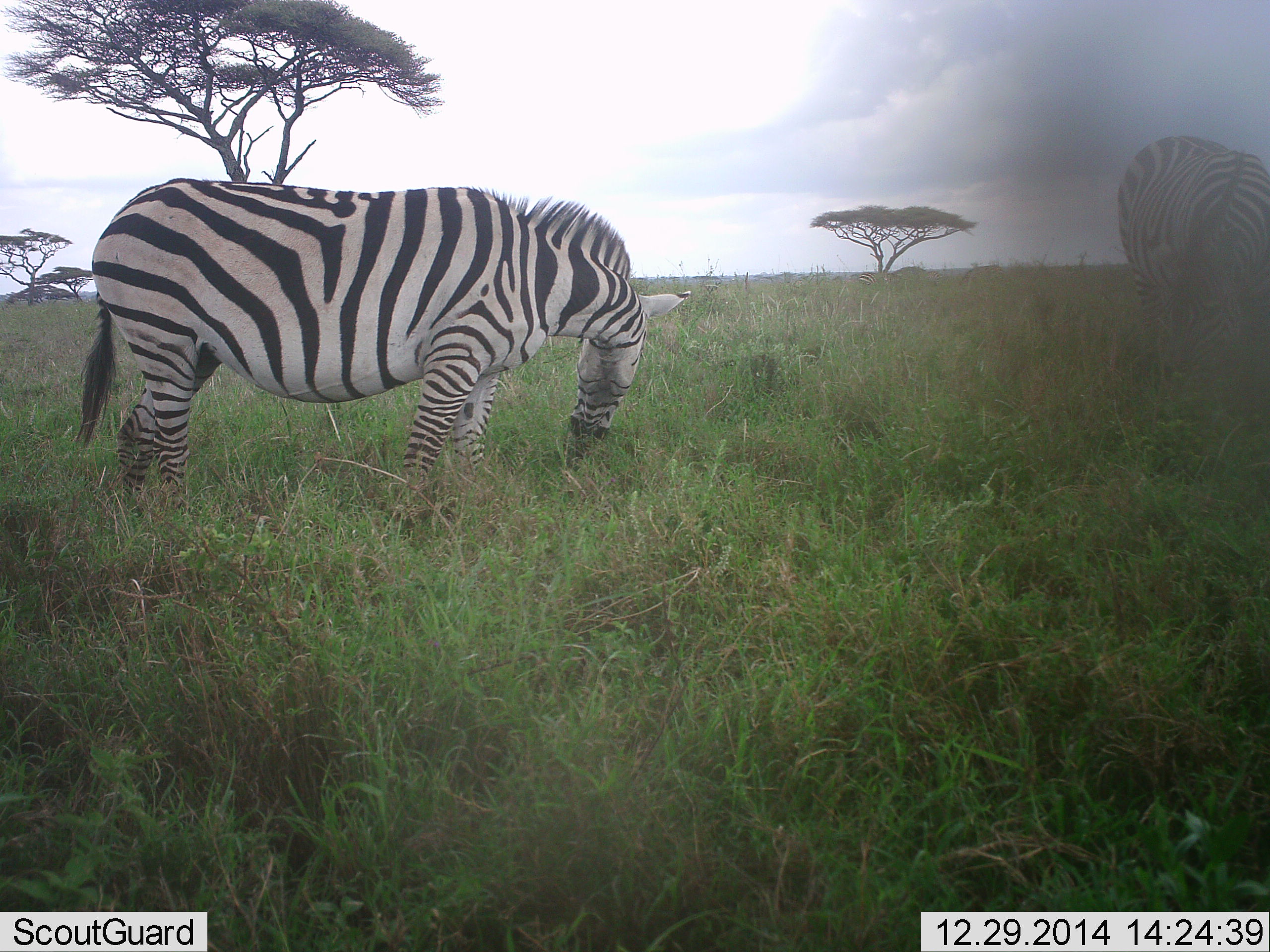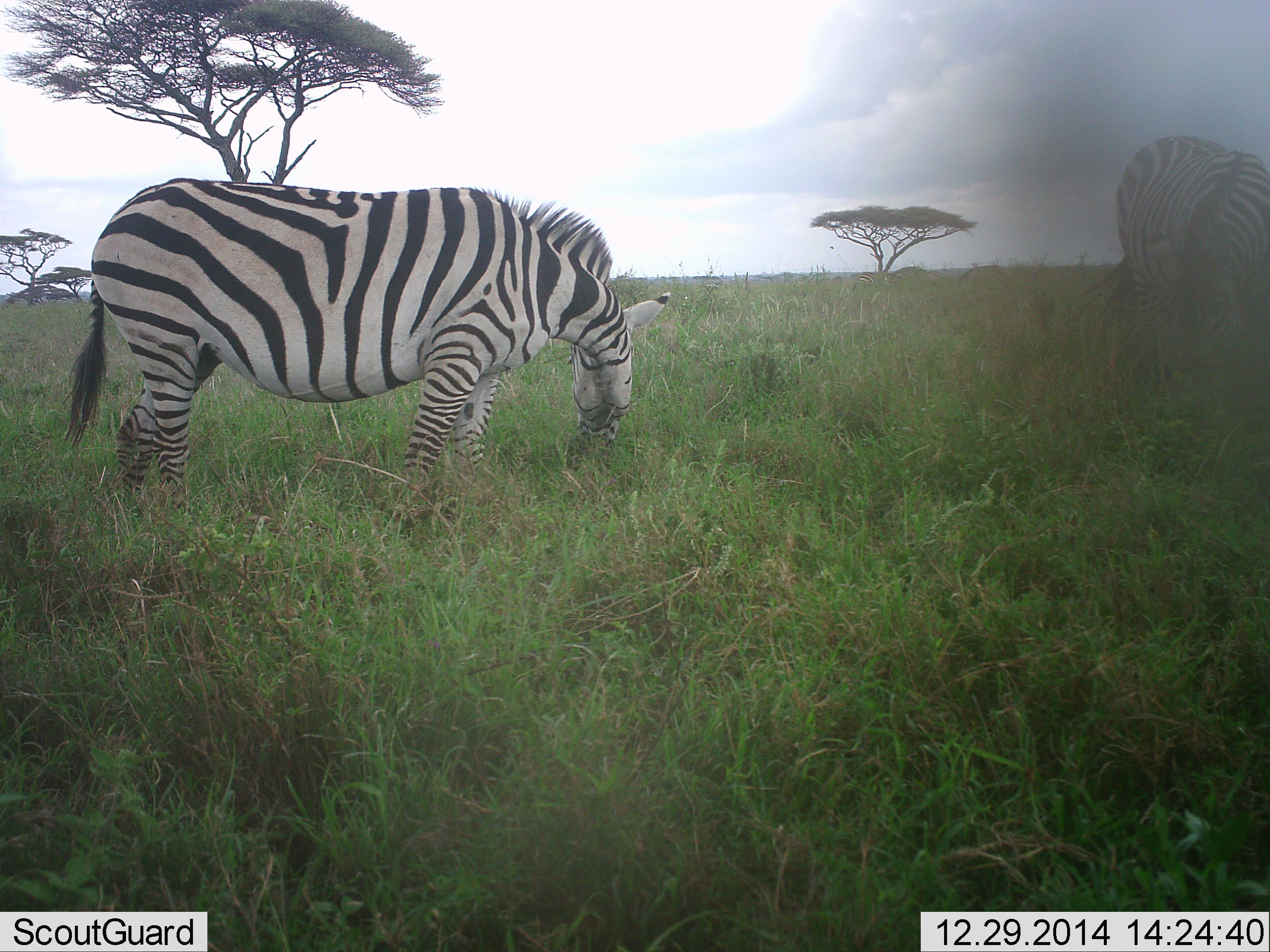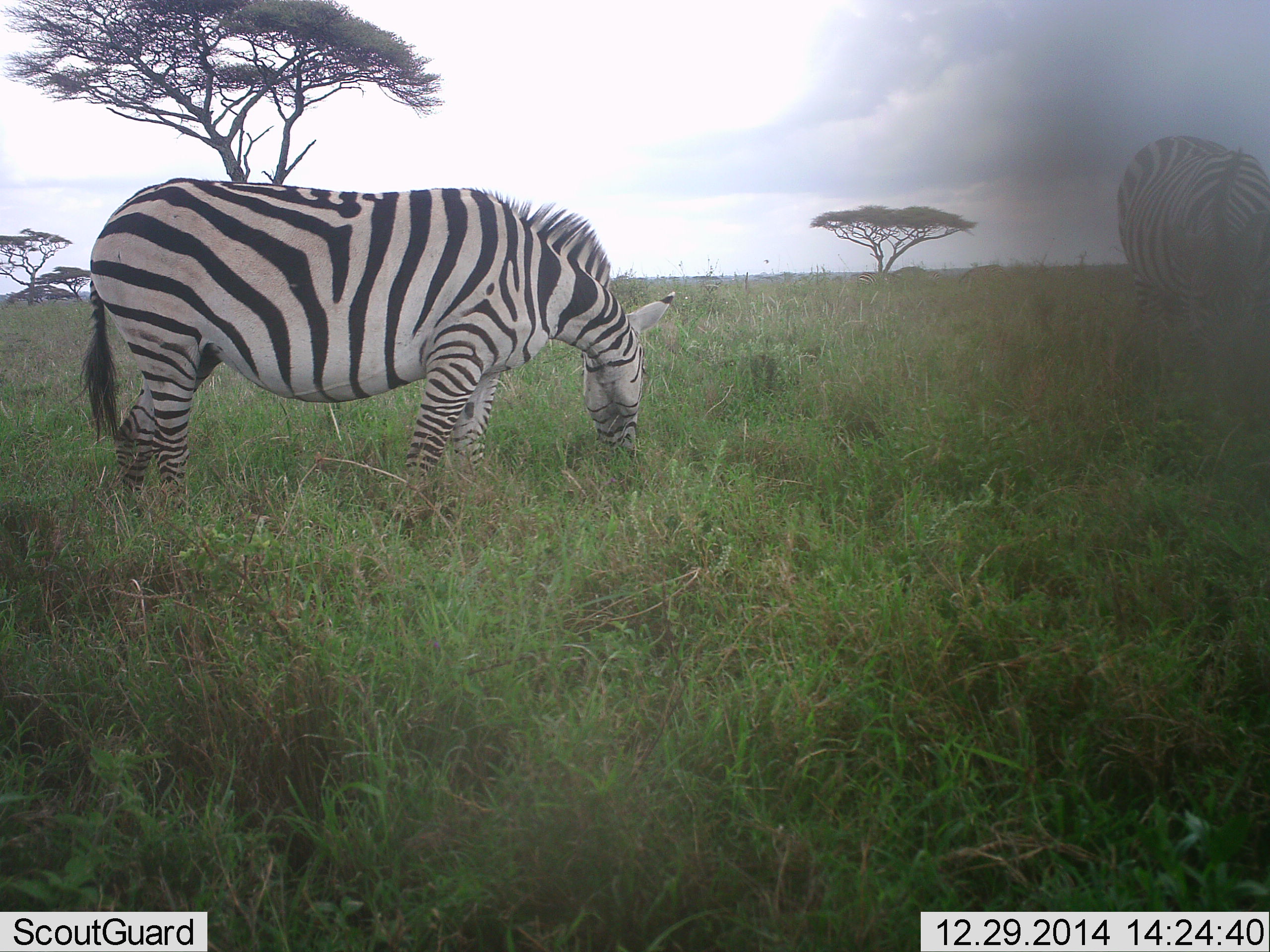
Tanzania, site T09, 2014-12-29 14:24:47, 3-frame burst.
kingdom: Animalia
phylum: Chordata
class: Mammalia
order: Perissodactyla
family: Equidae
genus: Equus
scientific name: Equus quagga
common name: plains zebra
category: zebra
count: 2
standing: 10%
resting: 0%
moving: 0%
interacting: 0%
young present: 0%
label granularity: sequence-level